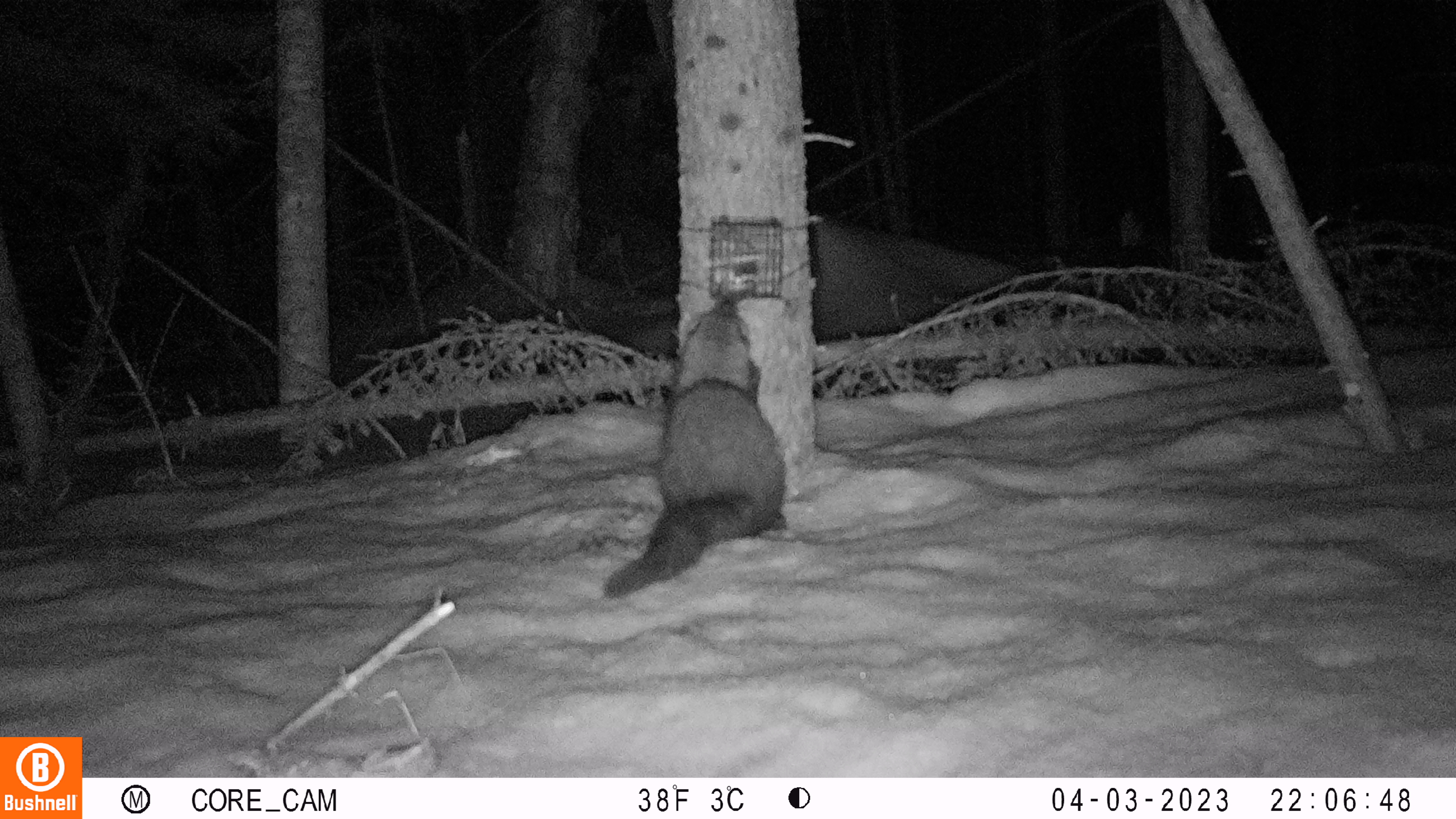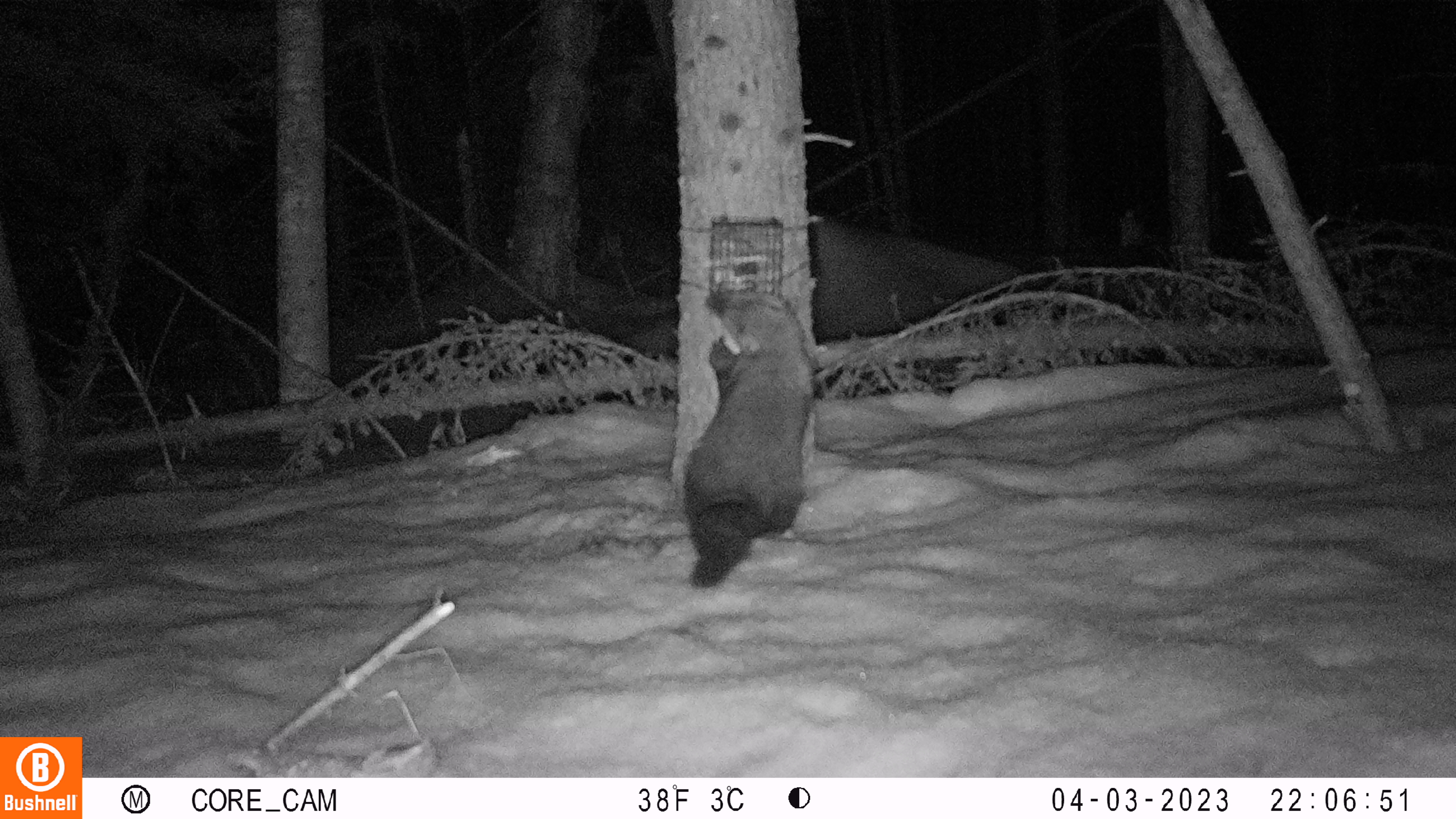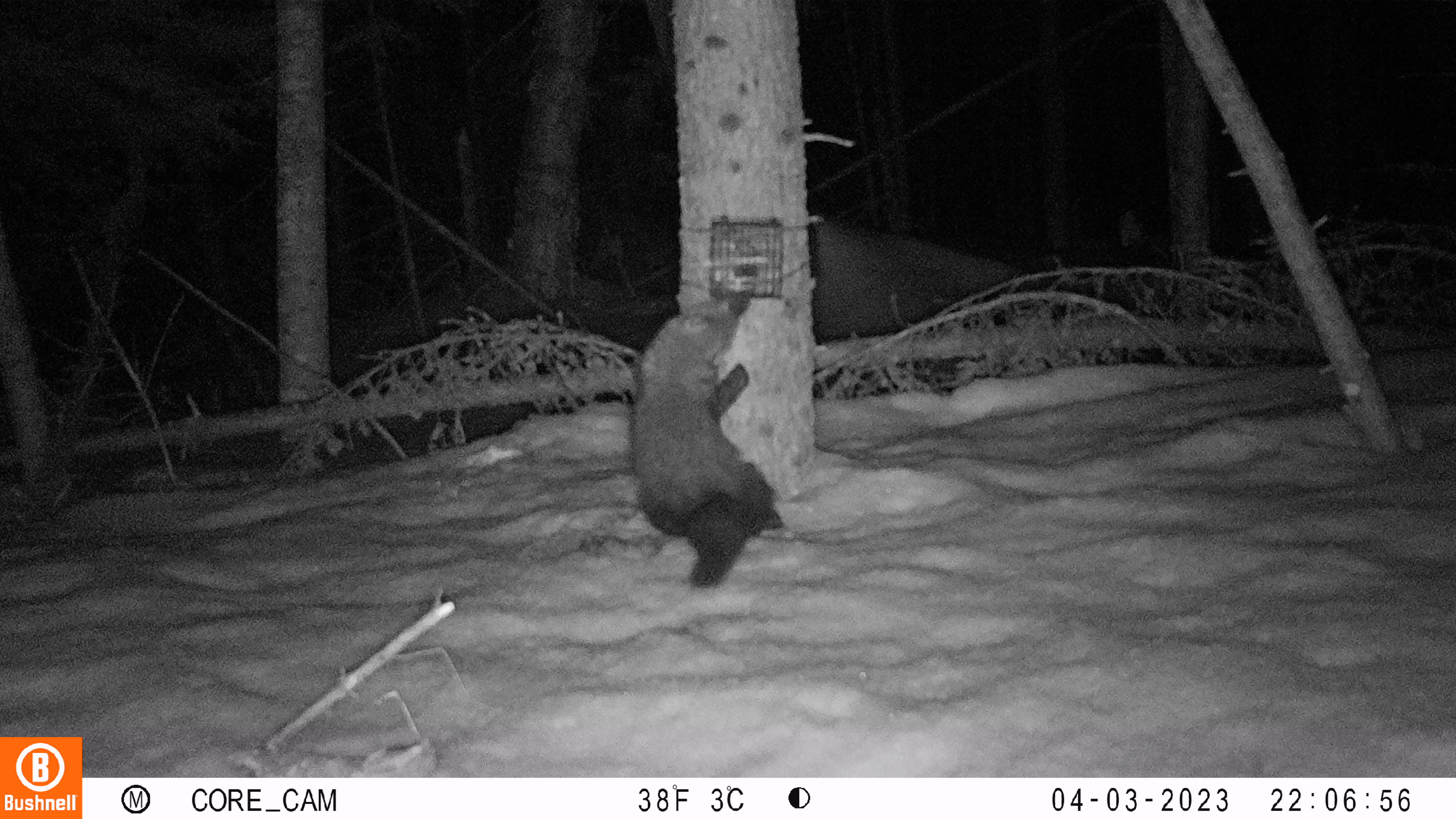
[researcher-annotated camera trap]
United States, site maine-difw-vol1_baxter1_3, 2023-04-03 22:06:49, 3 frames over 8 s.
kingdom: Animalia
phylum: Chordata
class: Mammalia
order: Carnivora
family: Mustelidae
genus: Pekania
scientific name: Pekania pennanti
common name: fisher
Fisher (Pekania pennanti).